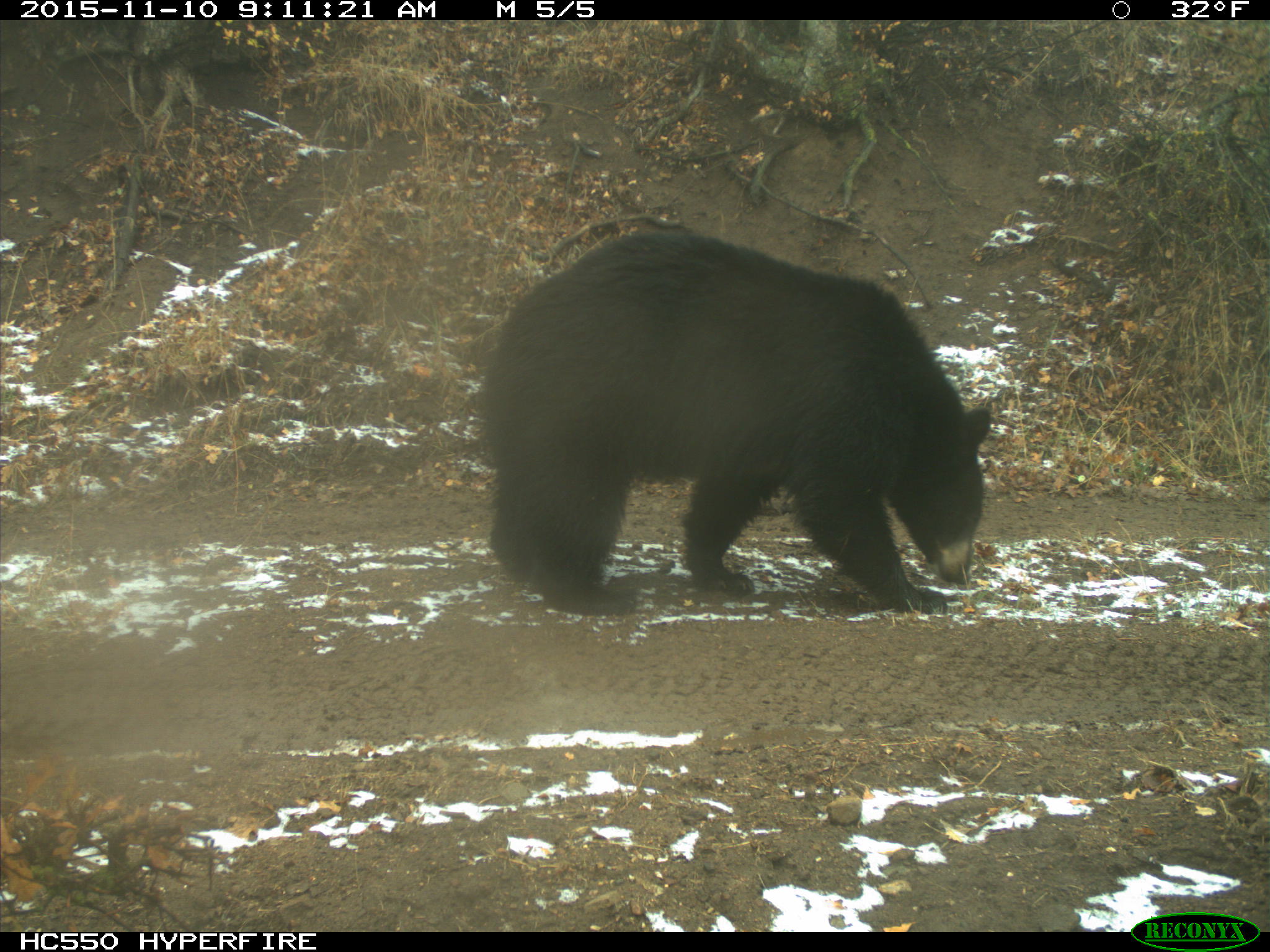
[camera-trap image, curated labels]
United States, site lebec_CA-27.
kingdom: Animalia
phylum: Chordata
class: Mammalia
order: Carnivora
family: Ursidae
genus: Ursus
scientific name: Ursus americanus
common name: american black bear